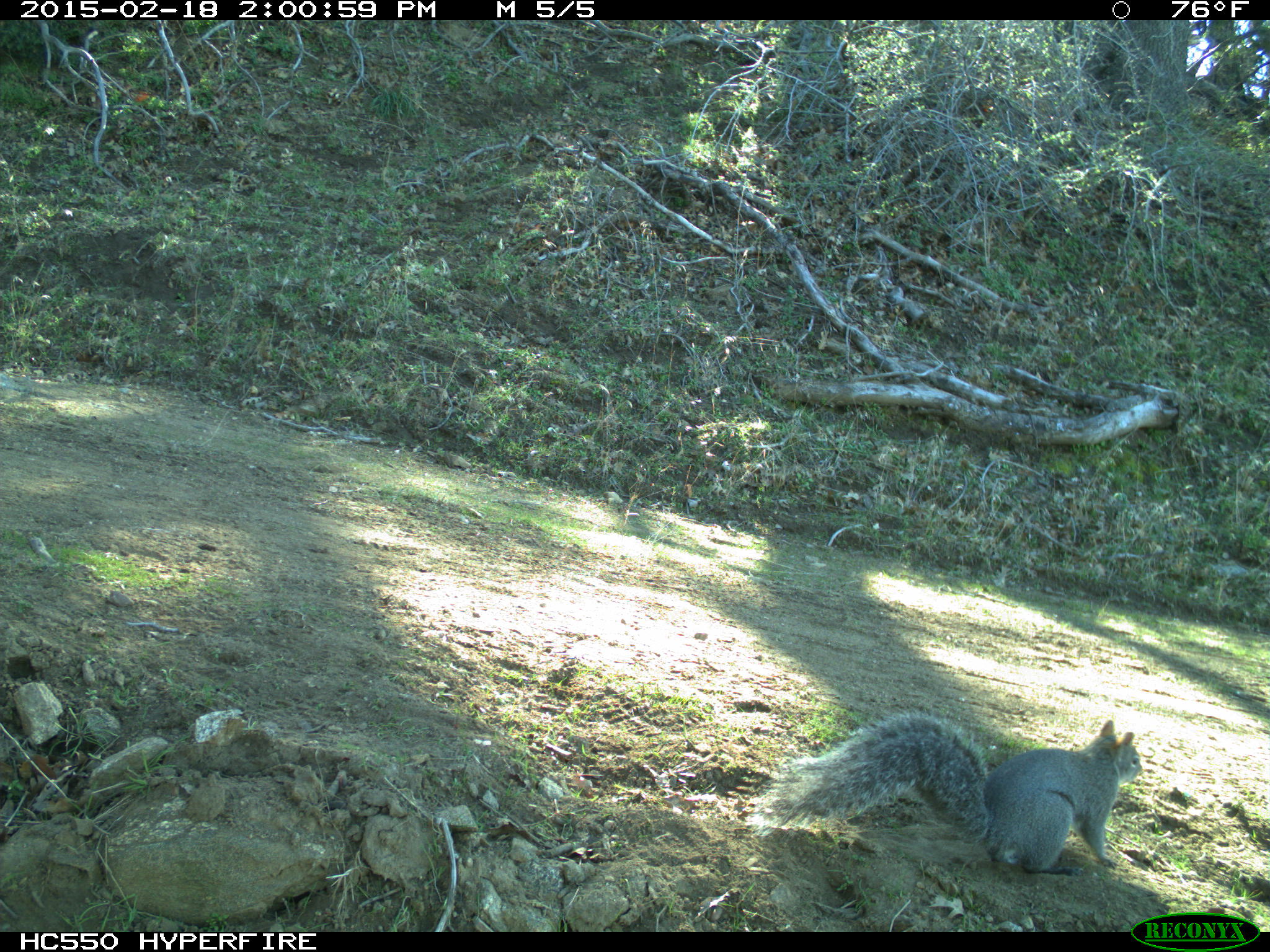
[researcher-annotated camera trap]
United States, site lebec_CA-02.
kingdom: Animalia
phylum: Chordata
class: Mammalia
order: Rodentia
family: Sciuridae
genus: Sciurus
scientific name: Sciurus carolinensis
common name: eastern gray squirrel